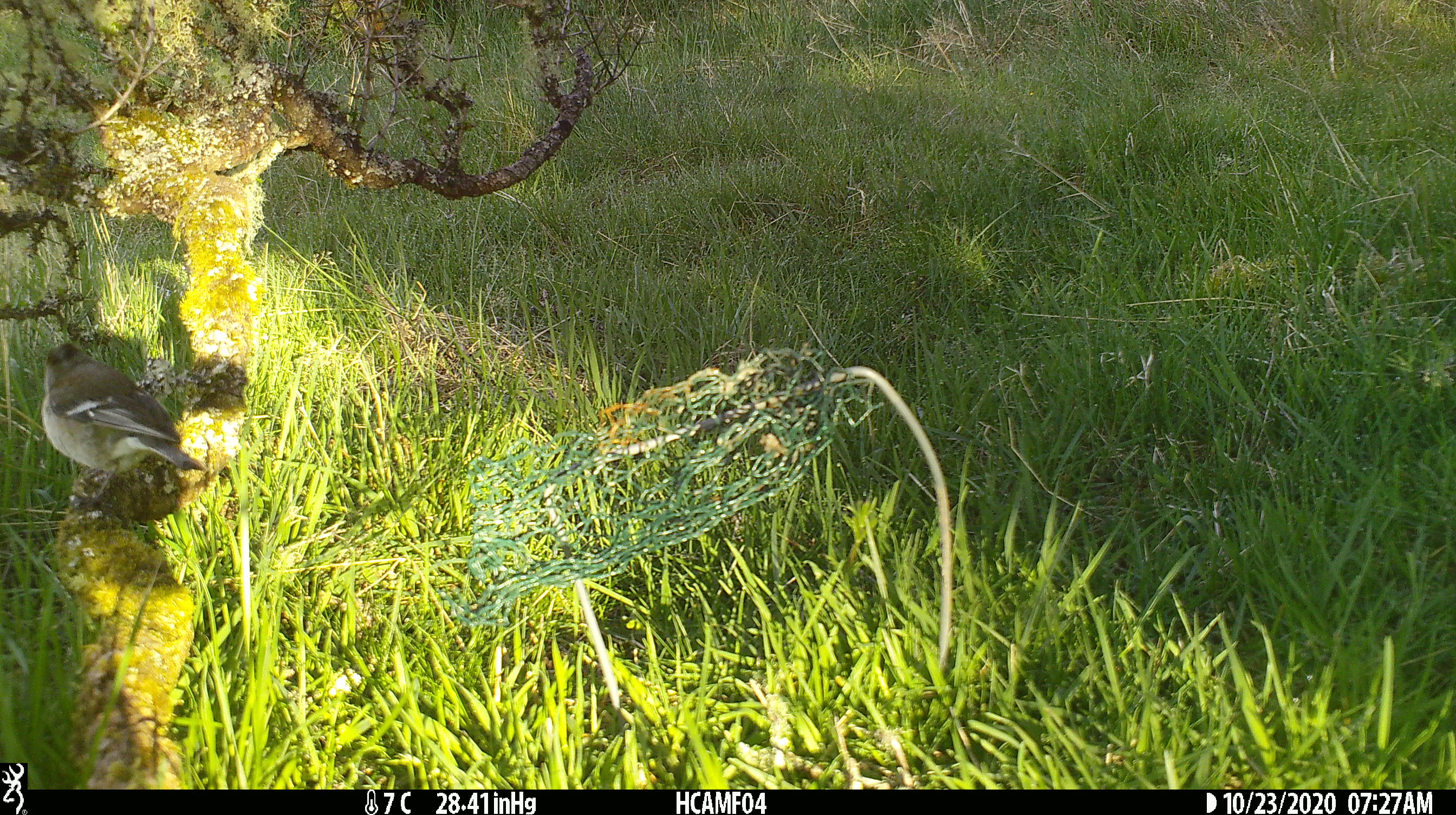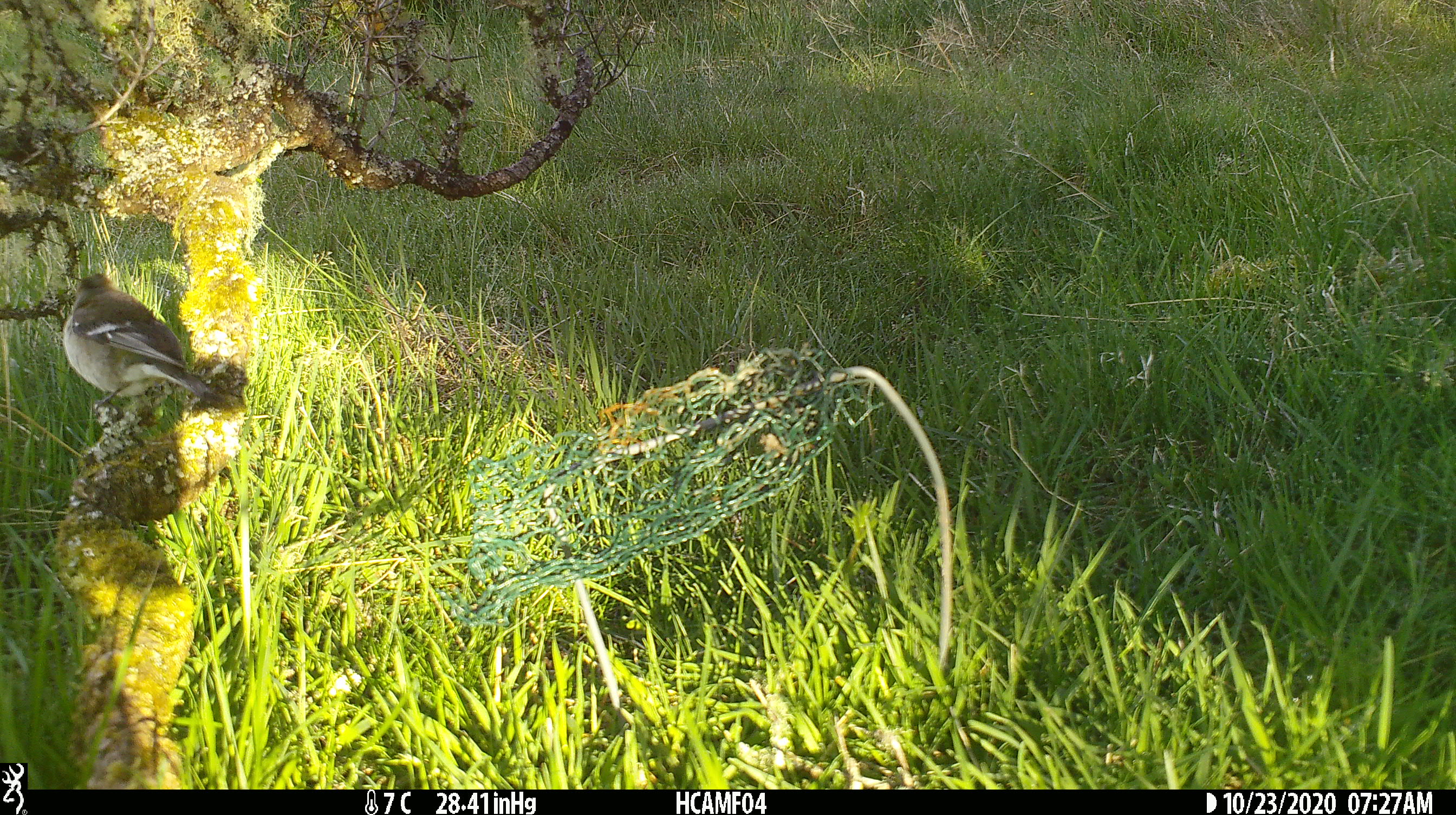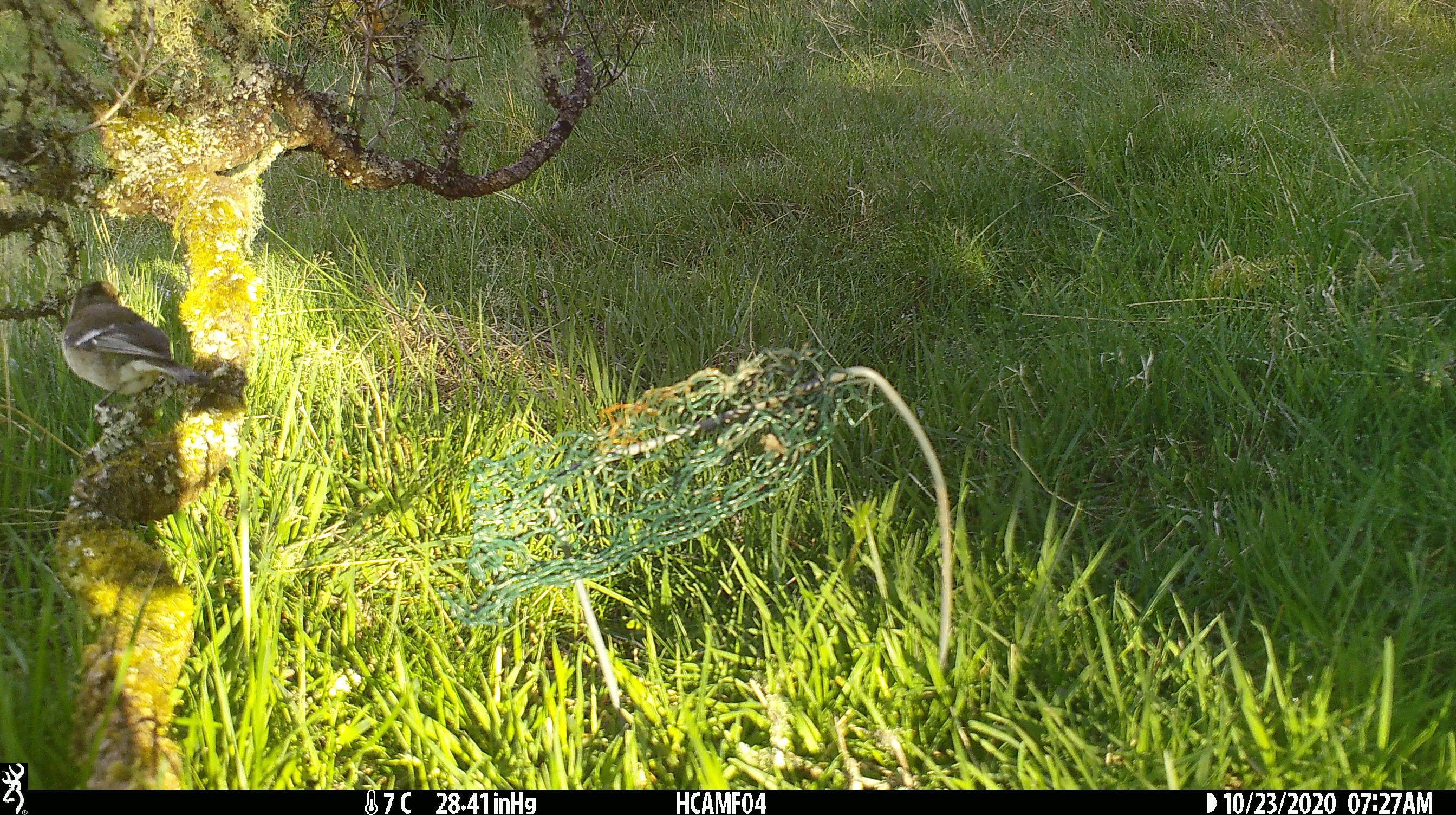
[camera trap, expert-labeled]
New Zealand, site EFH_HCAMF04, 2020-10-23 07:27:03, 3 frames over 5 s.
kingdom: Animalia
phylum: Chordata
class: Aves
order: Passeriformes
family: Fringillidae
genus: Fringilla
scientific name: Fringilla coelebs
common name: common chaffinch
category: chaffinch